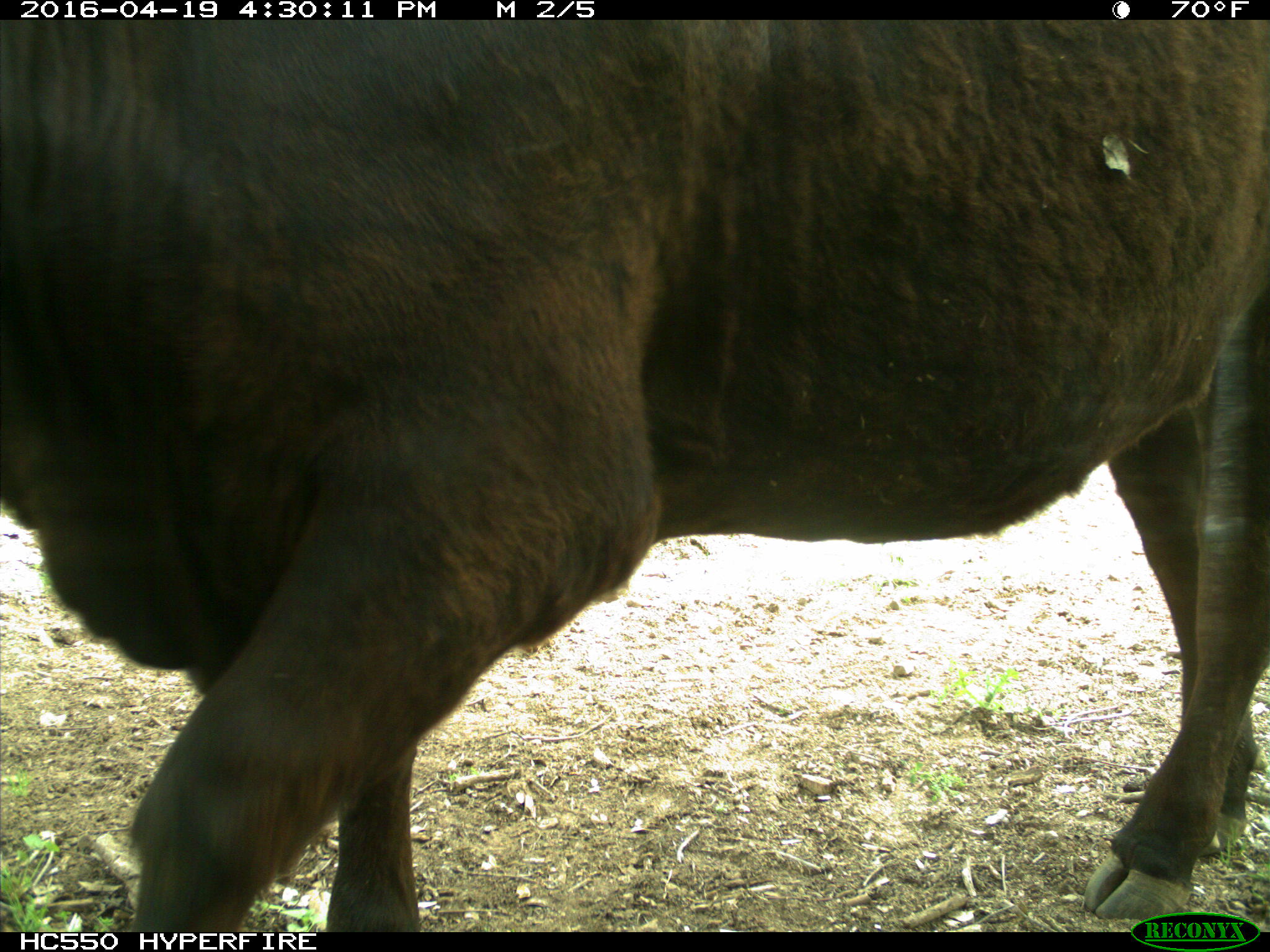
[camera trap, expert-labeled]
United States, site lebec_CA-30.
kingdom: Animalia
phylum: Chordata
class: Mammalia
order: Artiodactyla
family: Bovidae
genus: Bos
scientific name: Bos taurus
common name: domestic cow